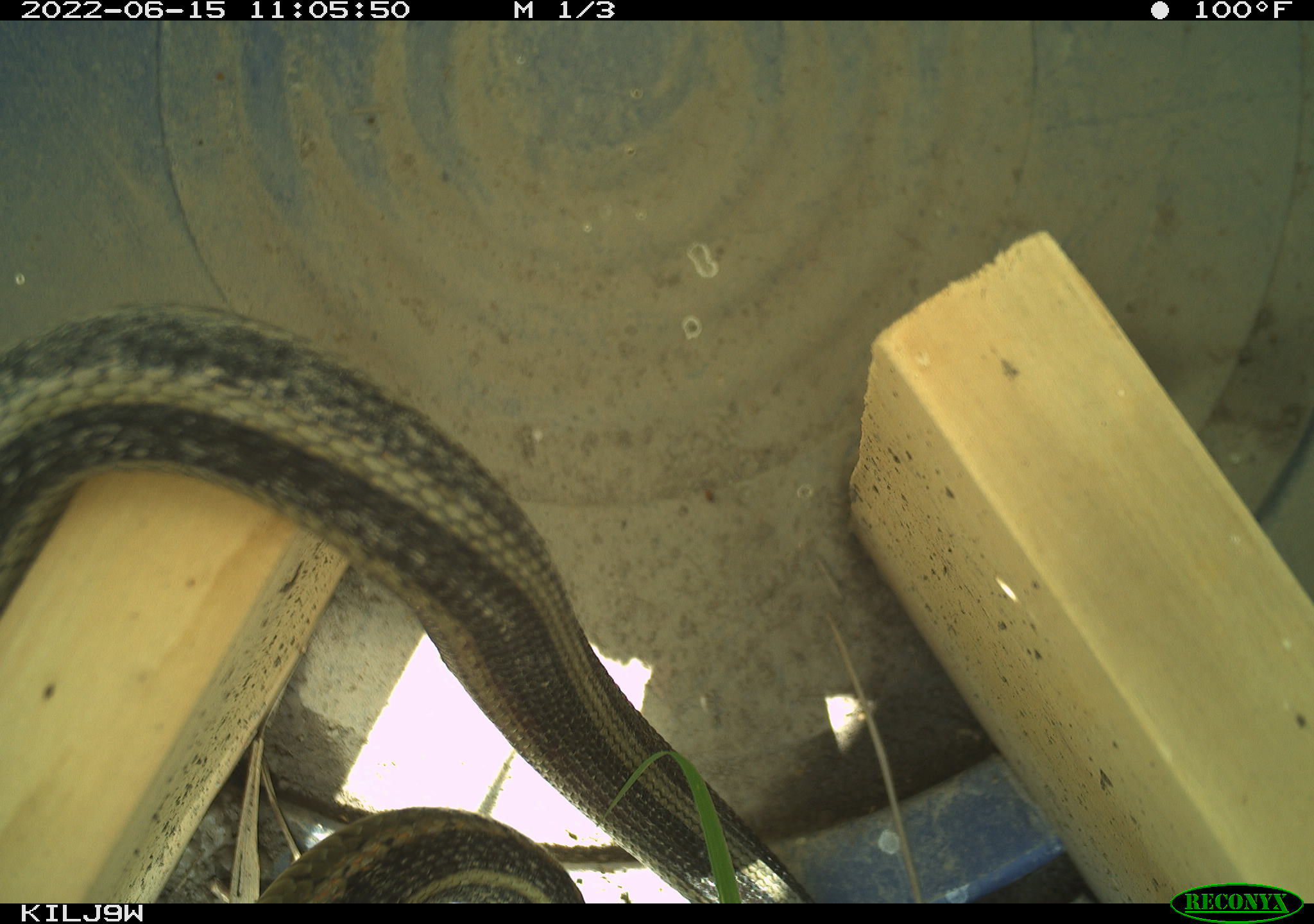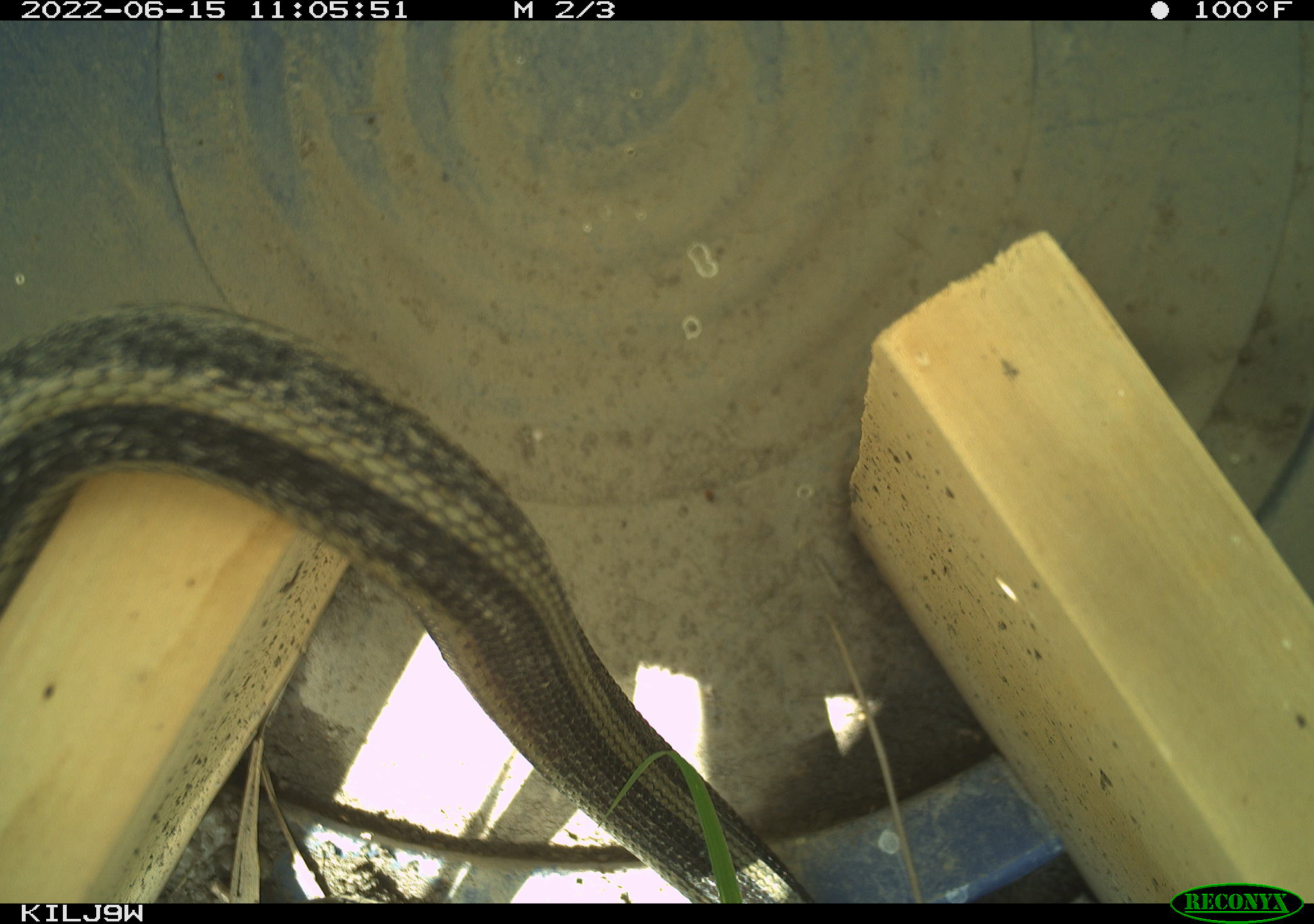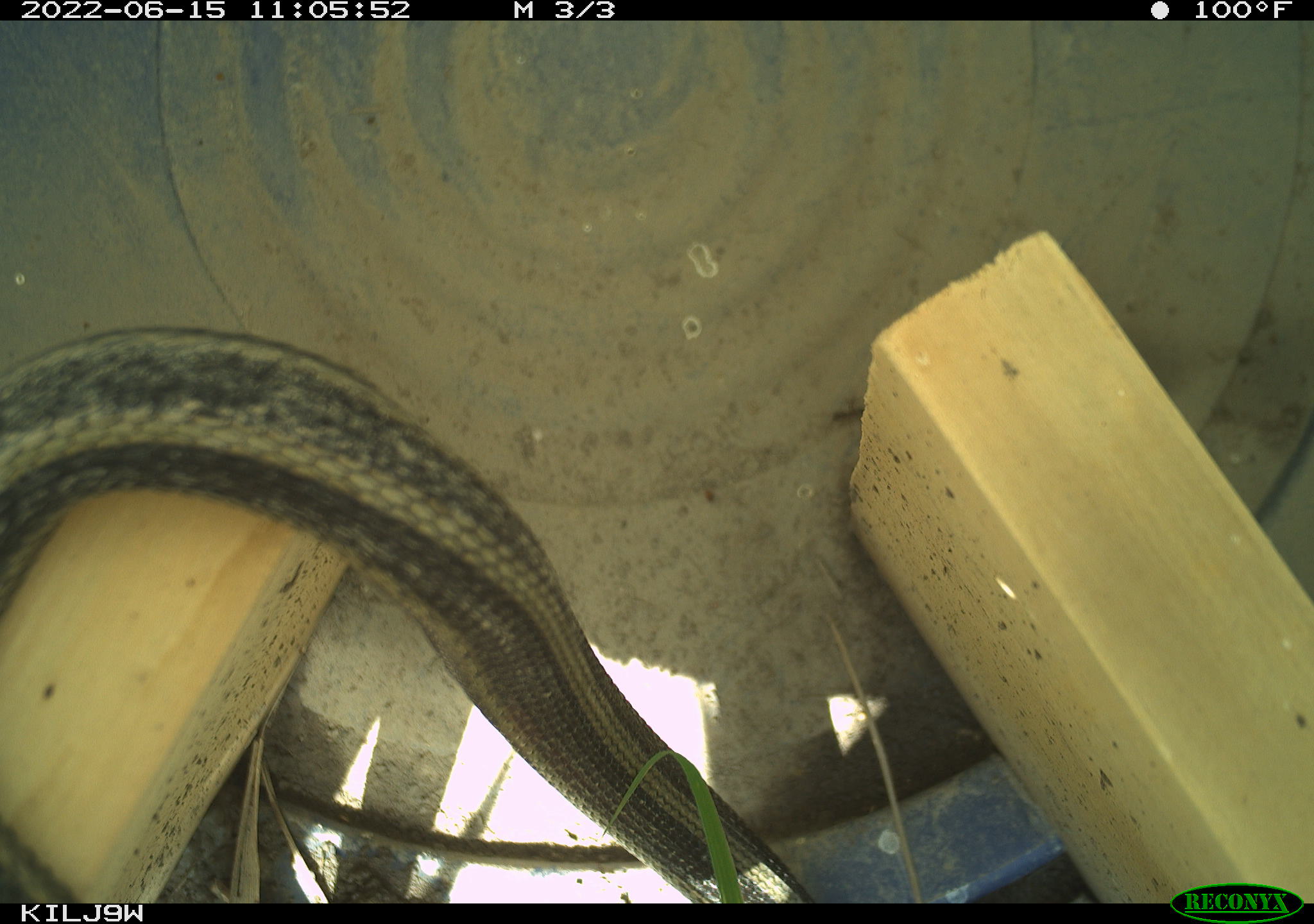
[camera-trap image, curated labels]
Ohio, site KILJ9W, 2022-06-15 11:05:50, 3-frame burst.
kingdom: Animalia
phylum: Chordata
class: Reptilia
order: Squamata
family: Colubridae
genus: Thamnophis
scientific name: Thamnophis sirtalis sirtalis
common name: eastern gartersnake